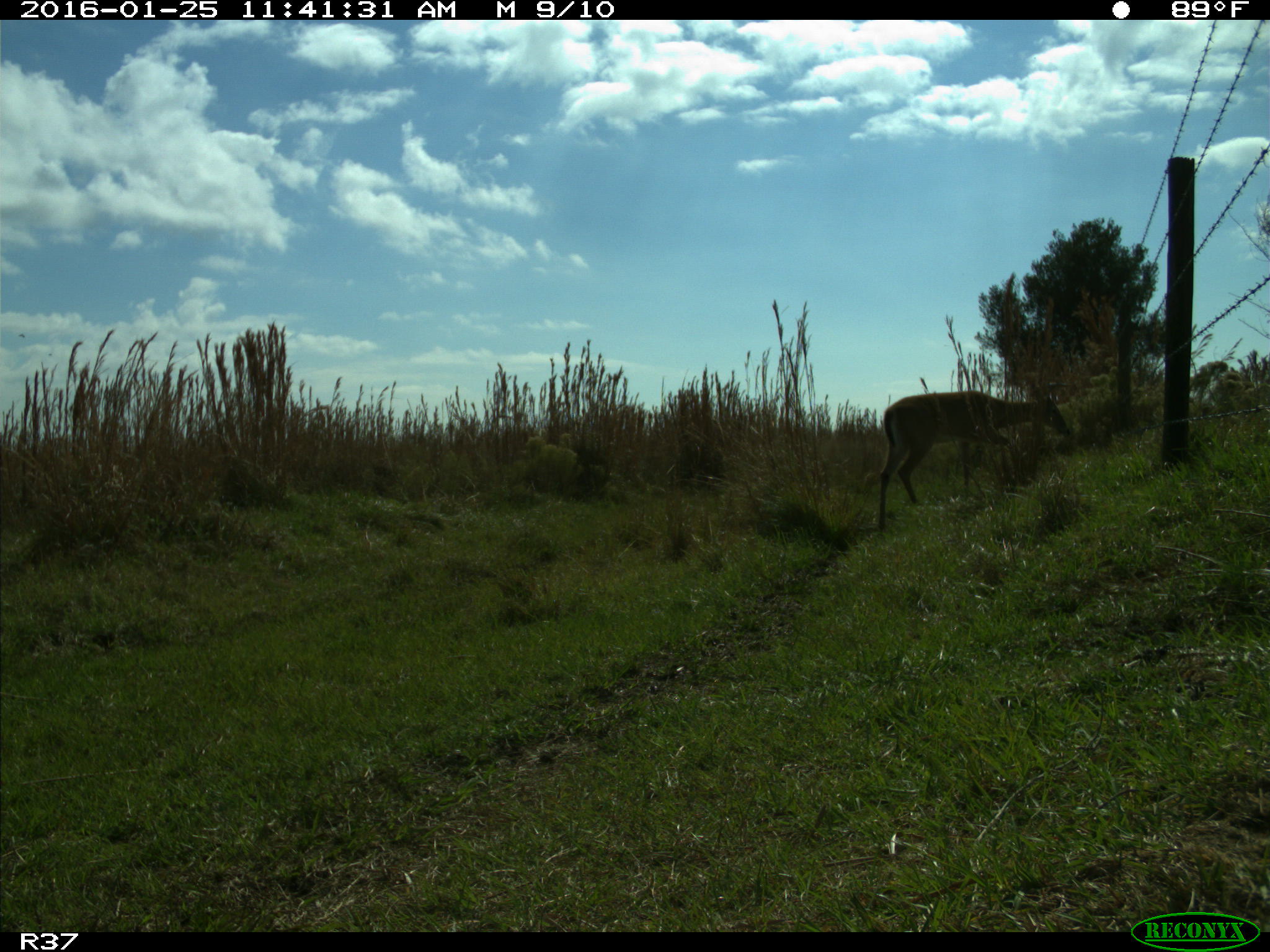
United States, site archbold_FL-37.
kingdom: Animalia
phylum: Chordata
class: Mammalia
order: Artiodactyla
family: Cervidae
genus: Odocoileus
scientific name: Odocoileus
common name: deer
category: unidentified deer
Unidentified deer (deer) (Odocoileus).